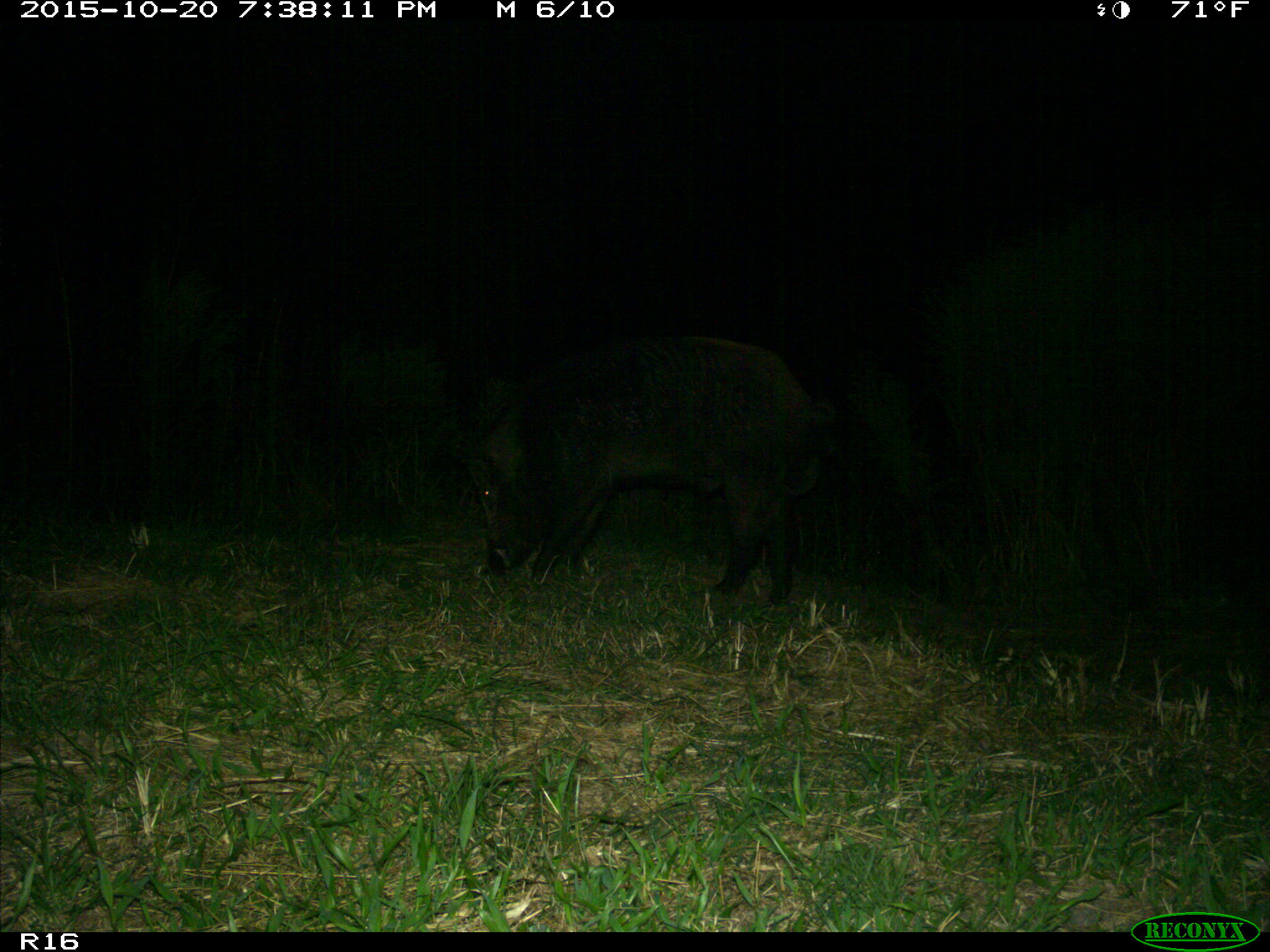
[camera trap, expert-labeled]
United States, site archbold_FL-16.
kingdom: Animalia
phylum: Chordata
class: Mammalia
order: Artiodactyla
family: Suidae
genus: Sus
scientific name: Sus scrofa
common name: wild boar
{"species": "Sus scrofa (wild boar)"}